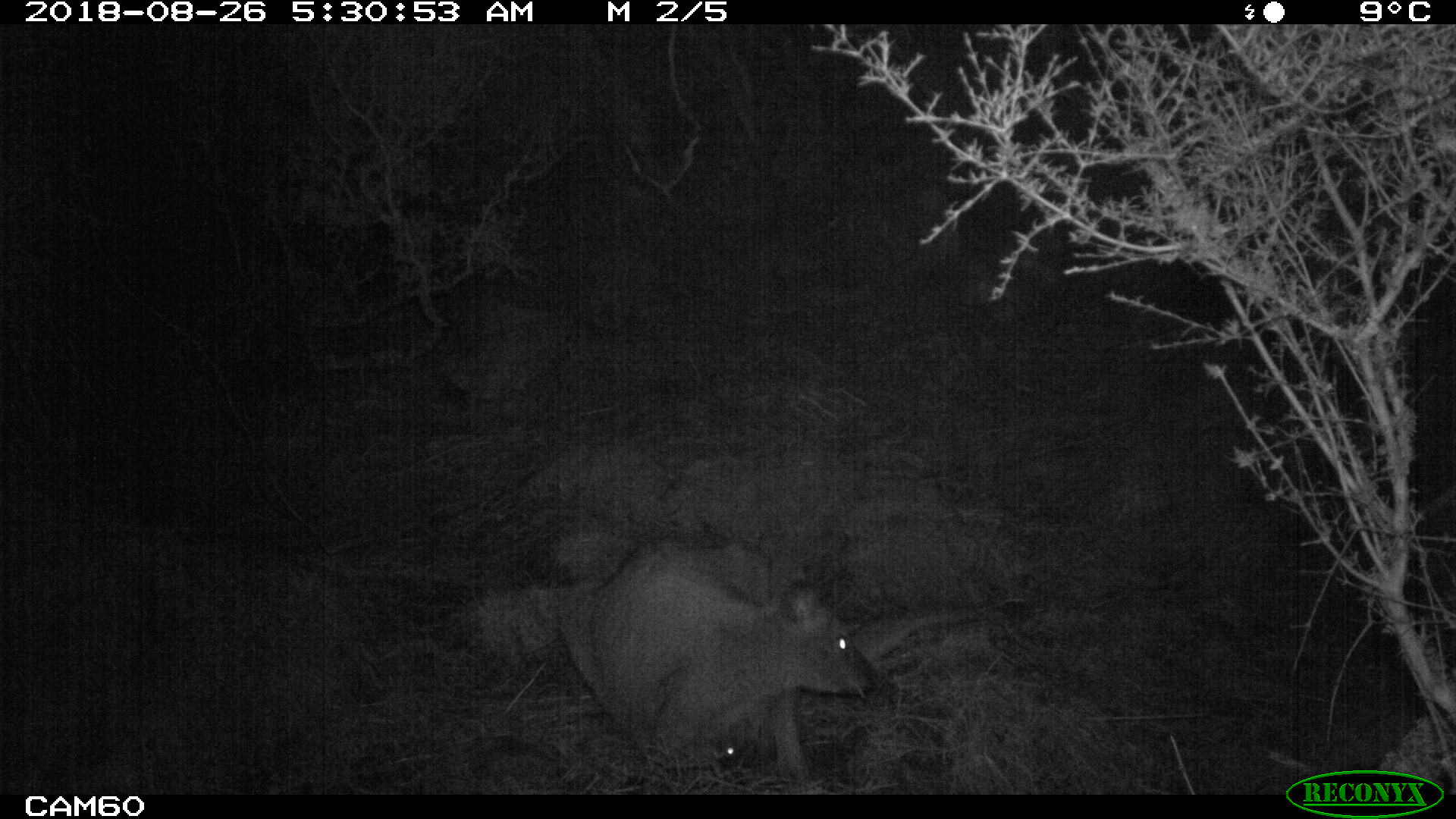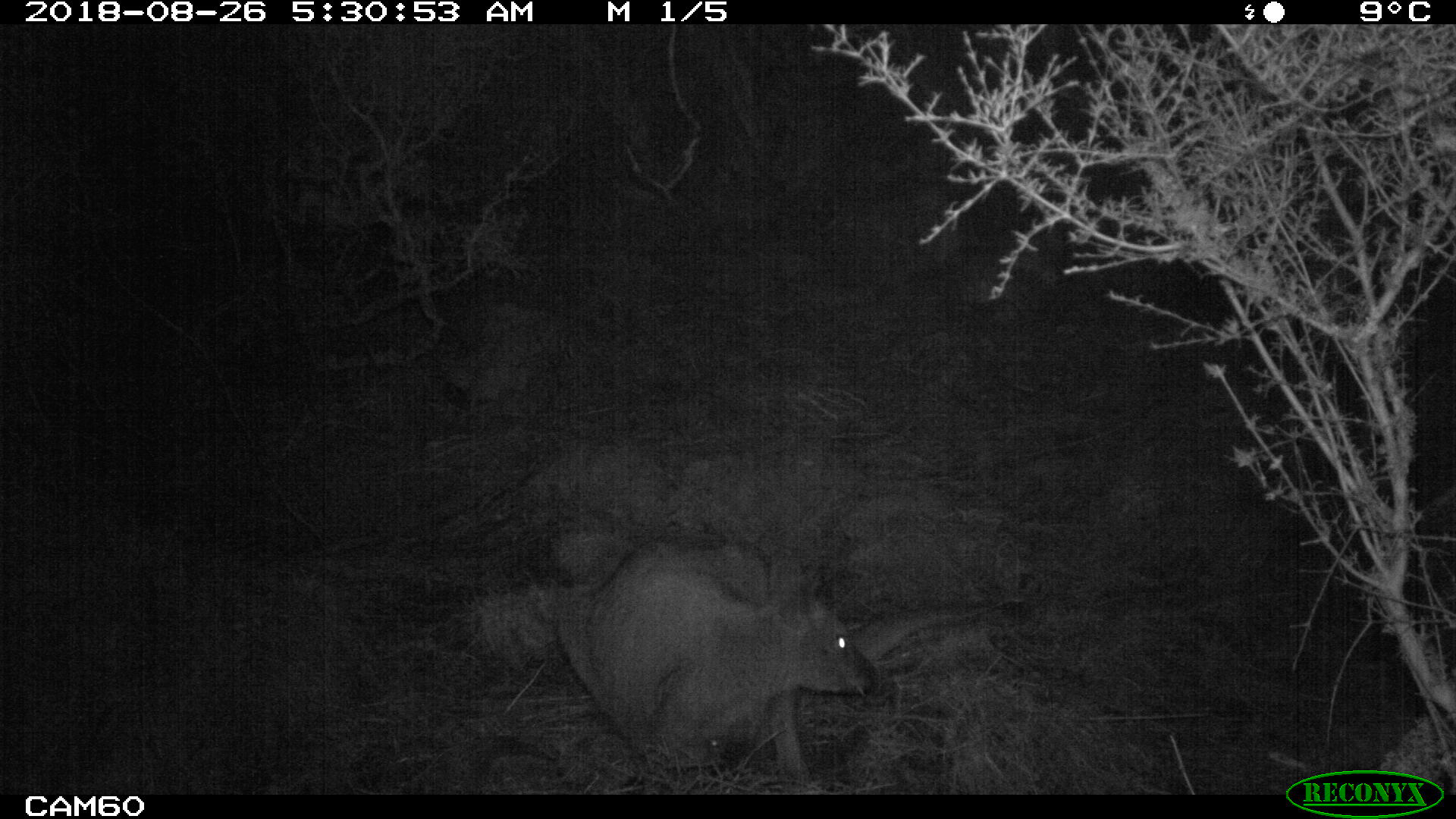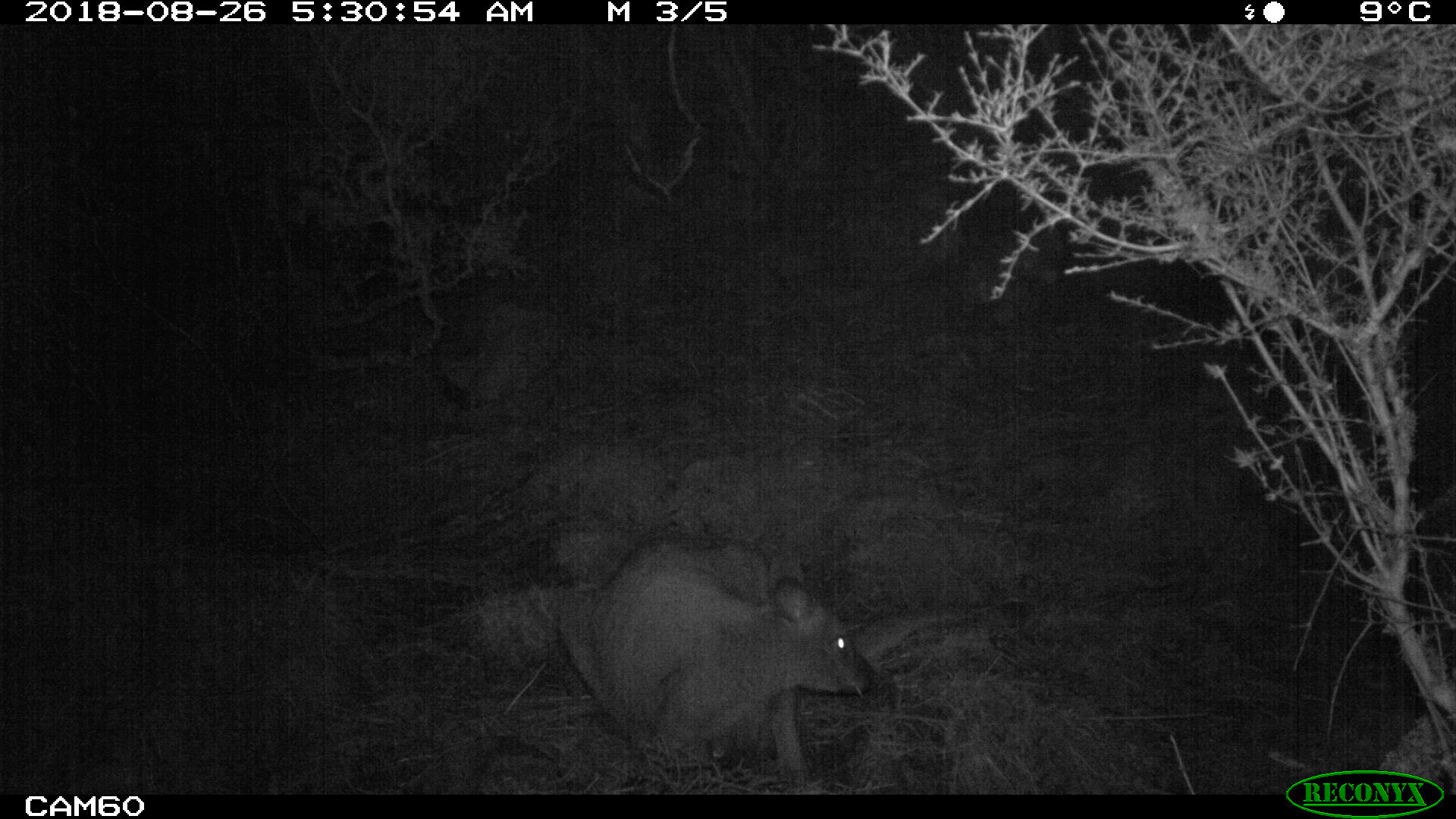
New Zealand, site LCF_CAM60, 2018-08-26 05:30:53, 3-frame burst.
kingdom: Animalia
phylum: Chordata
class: Mammalia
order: Diprotodontia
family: Macropodidae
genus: Notamacropus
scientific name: Notamacropus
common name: wallaby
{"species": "wallaby (Notamacropus)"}